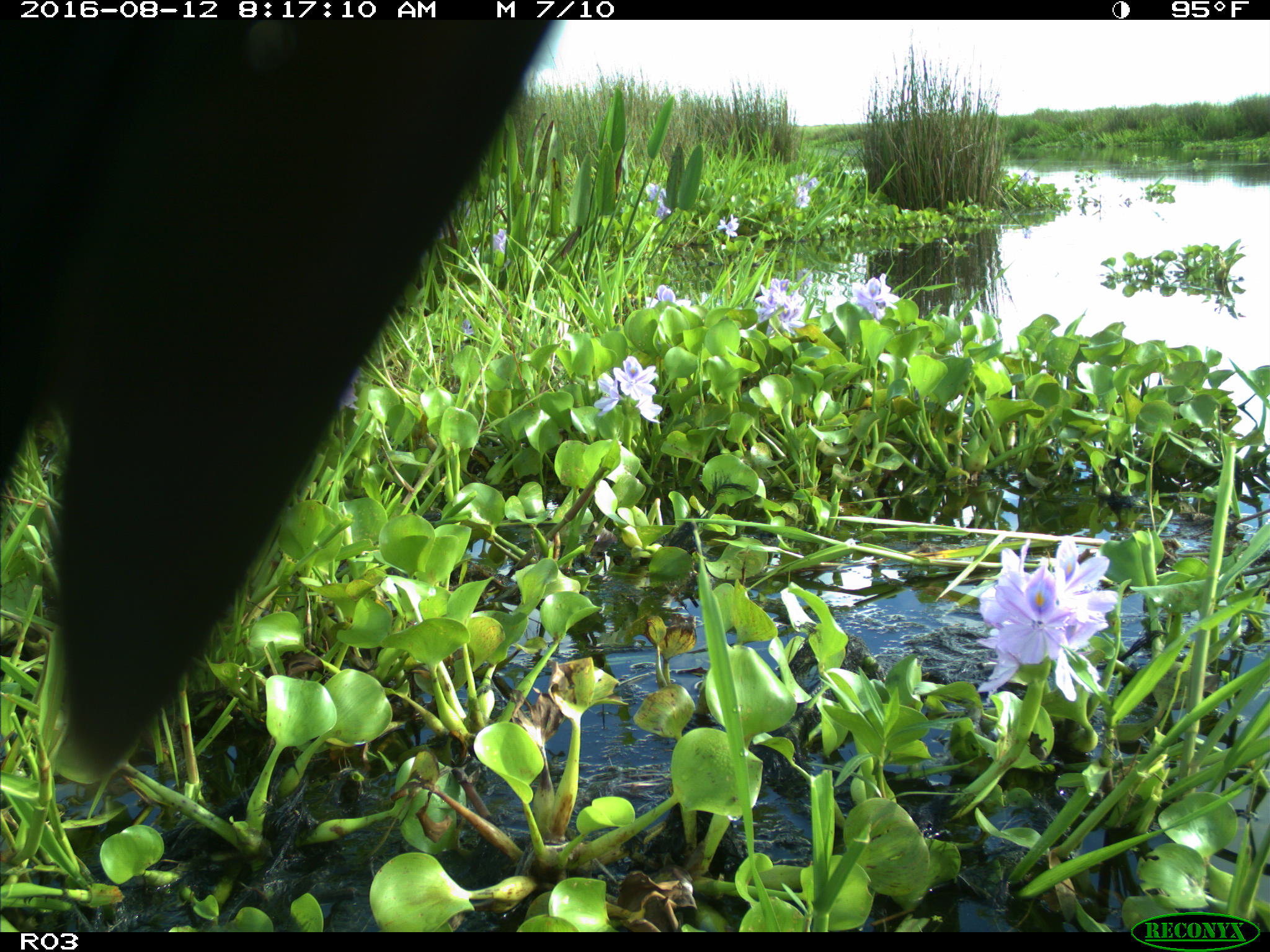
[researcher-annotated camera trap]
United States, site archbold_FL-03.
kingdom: Animalia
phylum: Chordata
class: Mammalia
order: Artiodactyla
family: Bovidae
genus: Bos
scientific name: Bos taurus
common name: domestic cow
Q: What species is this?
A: Bos taurus (domestic cow).